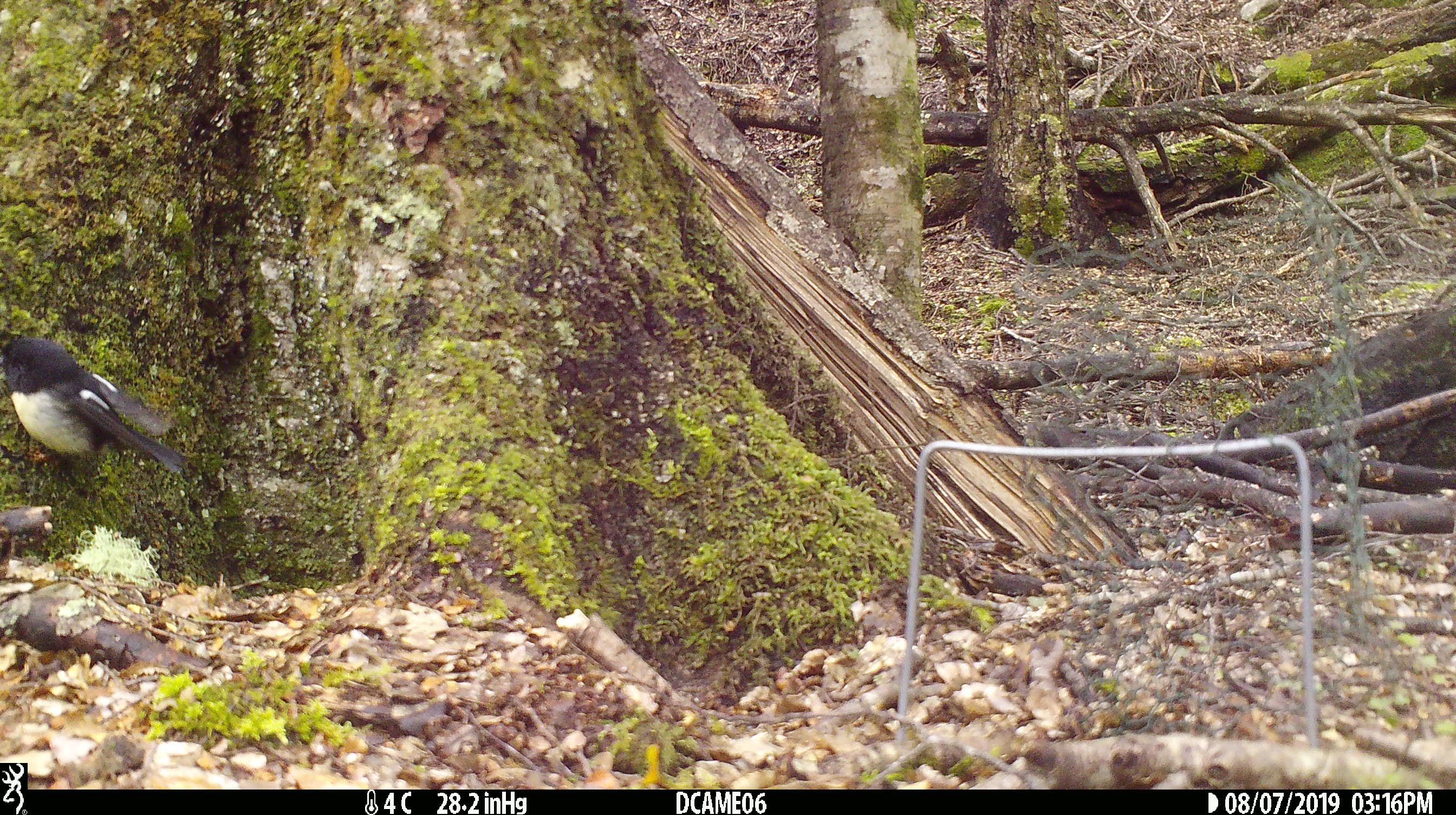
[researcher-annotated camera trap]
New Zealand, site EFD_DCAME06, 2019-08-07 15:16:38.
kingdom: Animalia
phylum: Chordata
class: Aves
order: Passeriformes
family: Petroicidae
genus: Petroica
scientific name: Petroica macrocephala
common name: tomtit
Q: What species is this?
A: Tomtit (Petroica macrocephala).